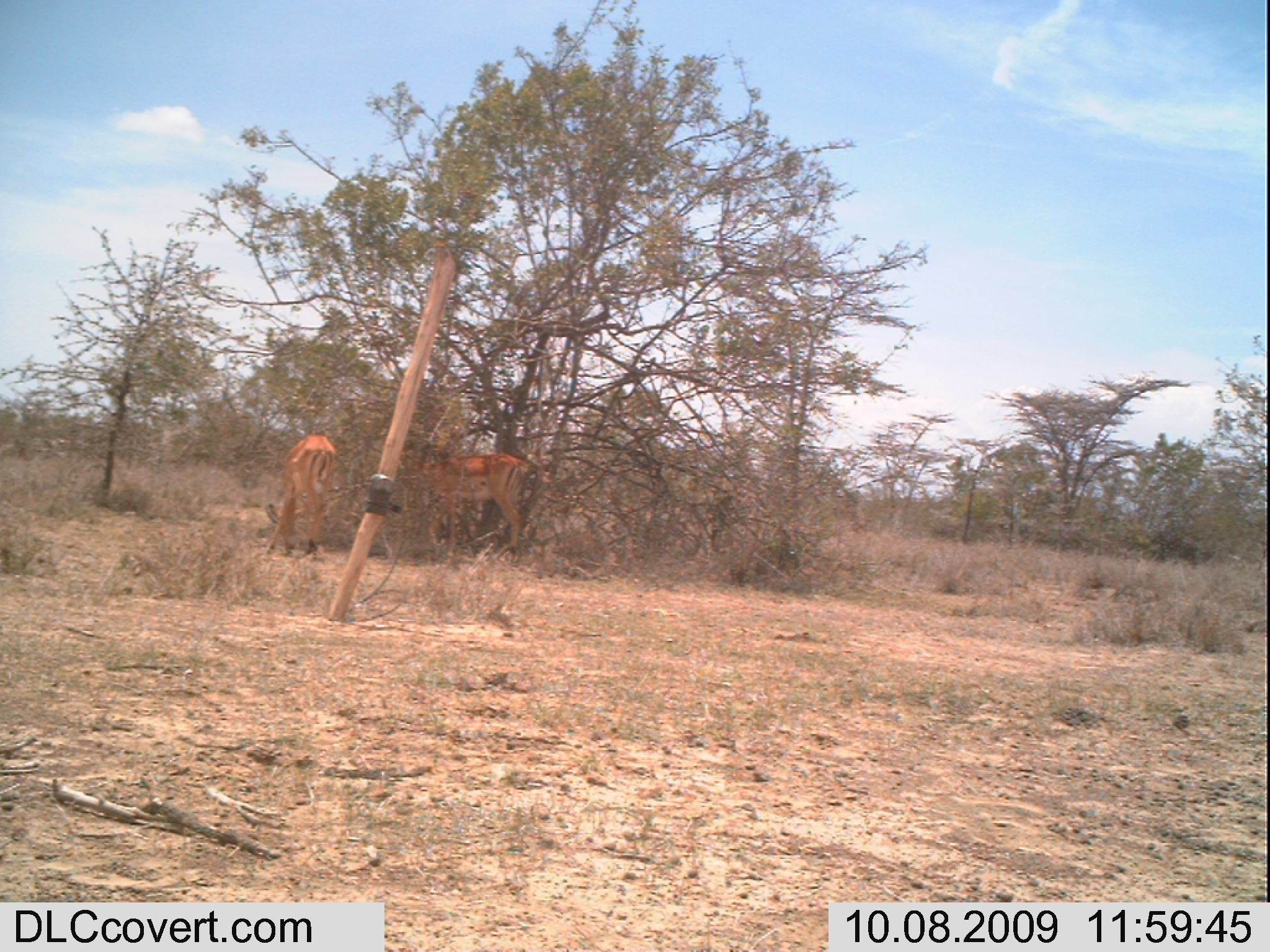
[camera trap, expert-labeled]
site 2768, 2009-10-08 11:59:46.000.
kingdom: Animalia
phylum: Chordata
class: Mammalia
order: Artiodactyla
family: Bovidae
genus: Aepyceros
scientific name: Aepyceros melampus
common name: impala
Aepyceros melampus (impala), count 2.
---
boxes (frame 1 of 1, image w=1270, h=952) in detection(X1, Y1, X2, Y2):
aepyceros melampus: detection(399, 451, 529, 561); detection(264, 434, 335, 558)